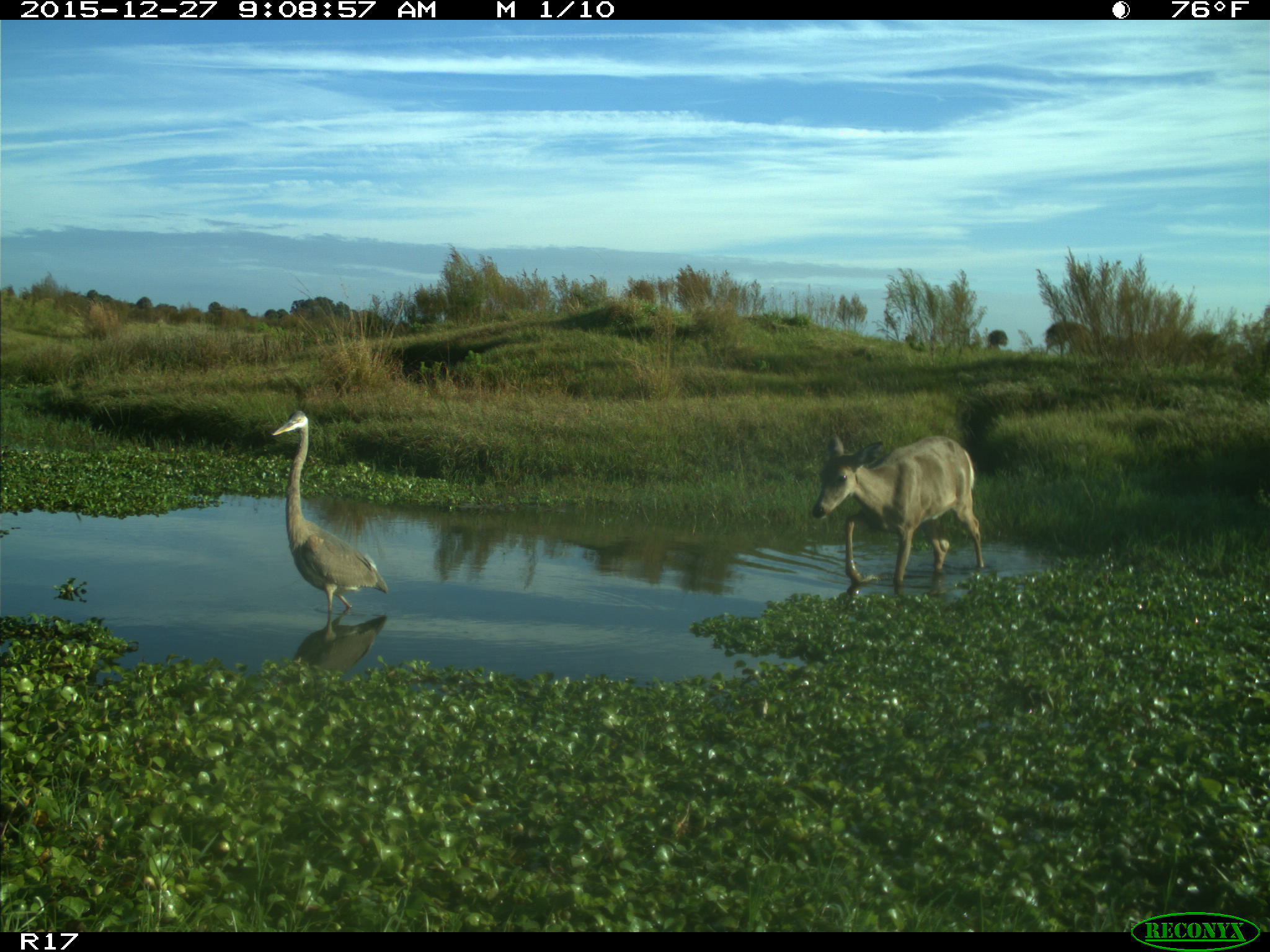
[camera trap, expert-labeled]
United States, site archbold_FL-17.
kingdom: Animalia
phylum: Chordata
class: Mammalia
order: Artiodactyla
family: Cervidae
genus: Odocoileus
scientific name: Odocoileus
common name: deer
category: unidentified deer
Unidentified deer (deer) (Odocoileus).